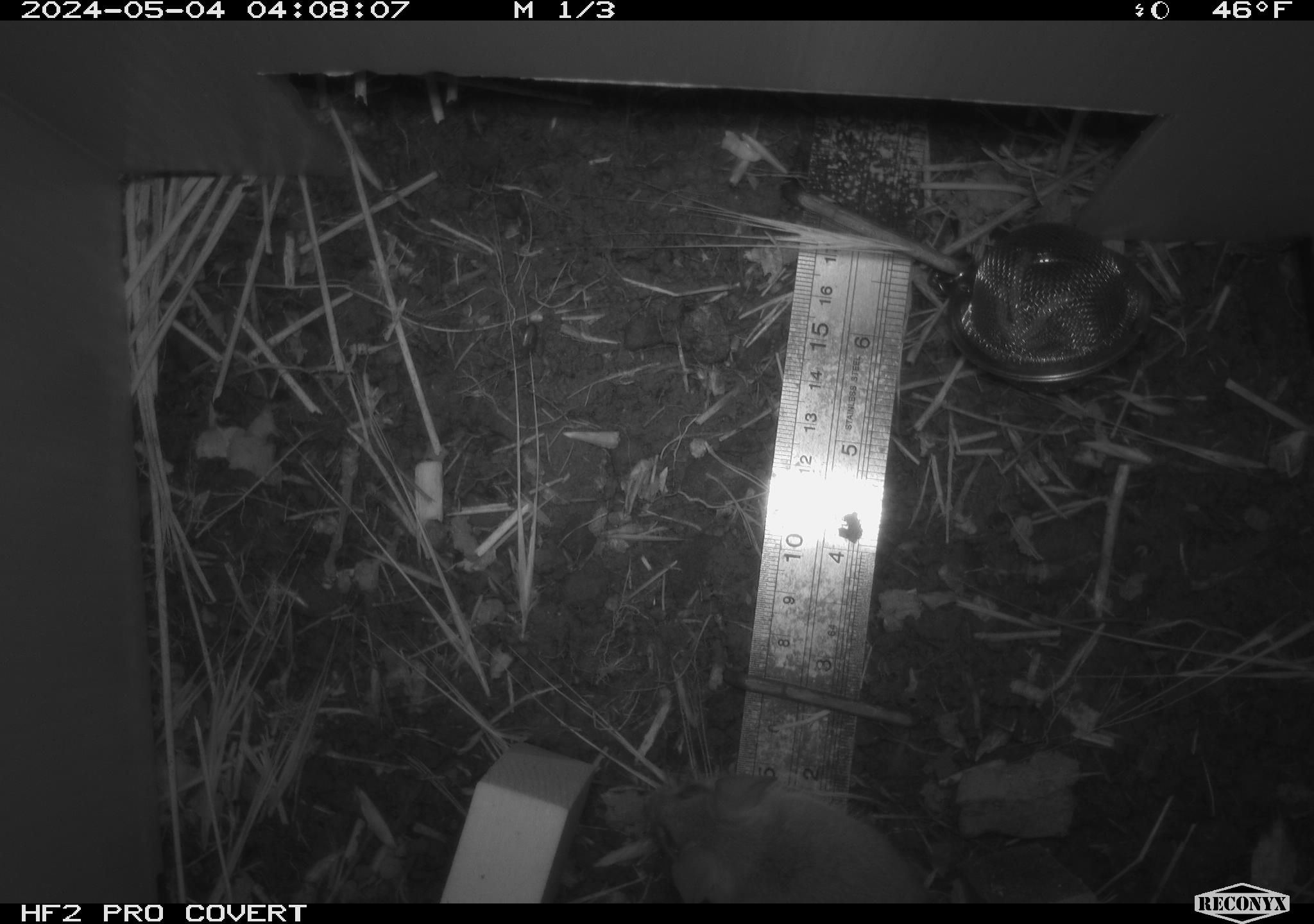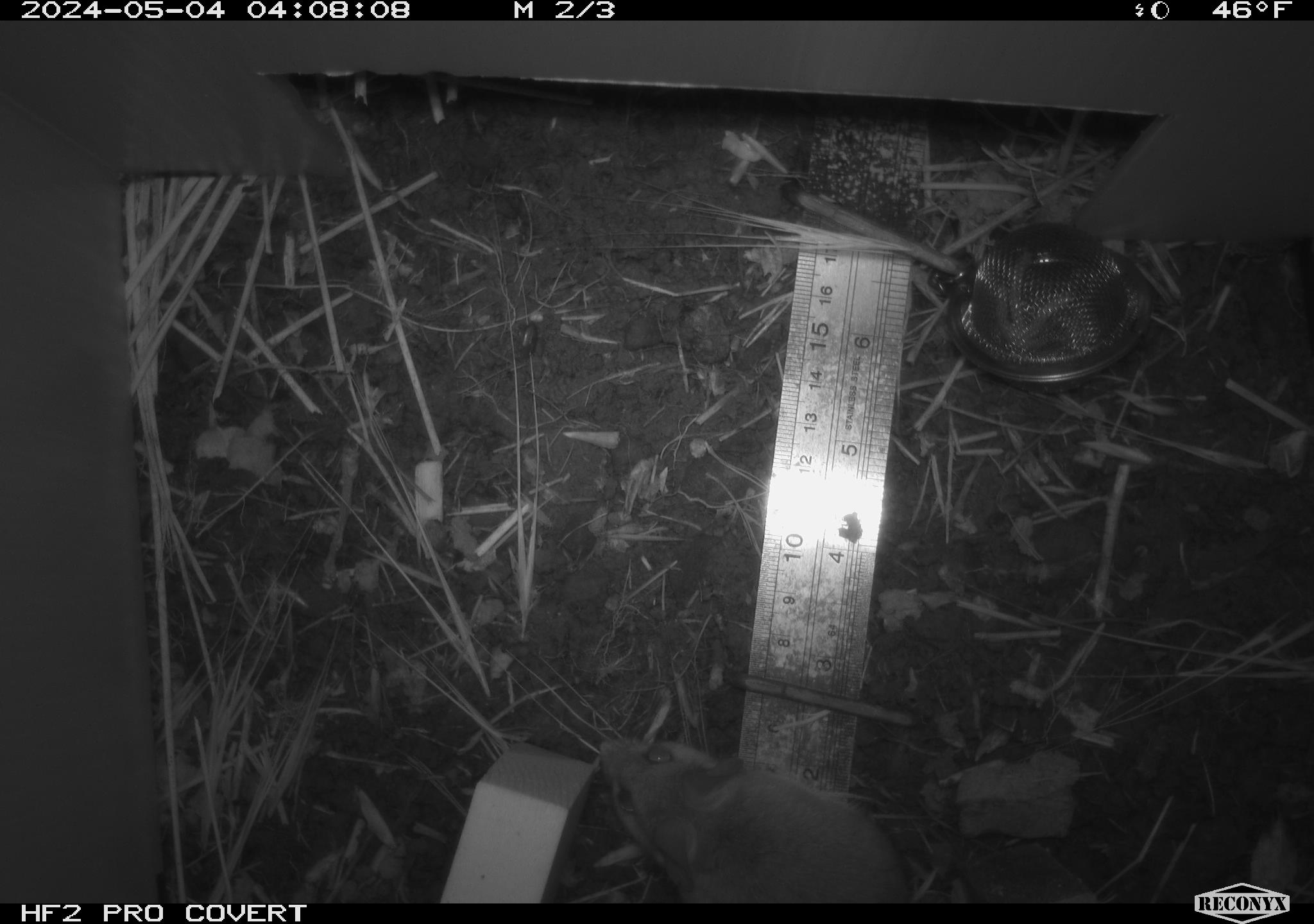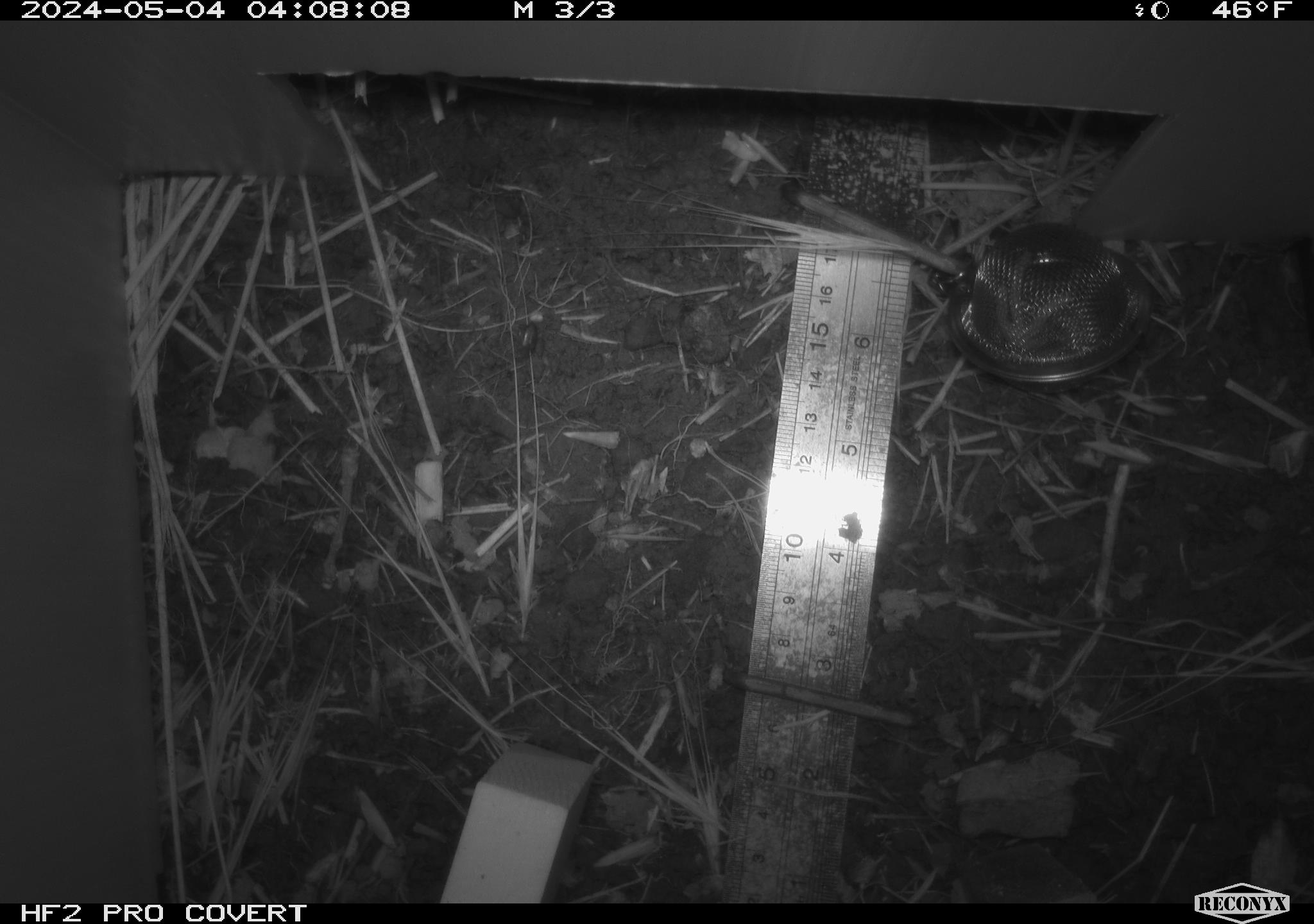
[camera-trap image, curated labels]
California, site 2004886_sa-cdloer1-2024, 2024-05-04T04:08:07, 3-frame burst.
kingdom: Animalia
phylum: Chordata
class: Mammalia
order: Rodentia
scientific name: Rodentia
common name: mouse species